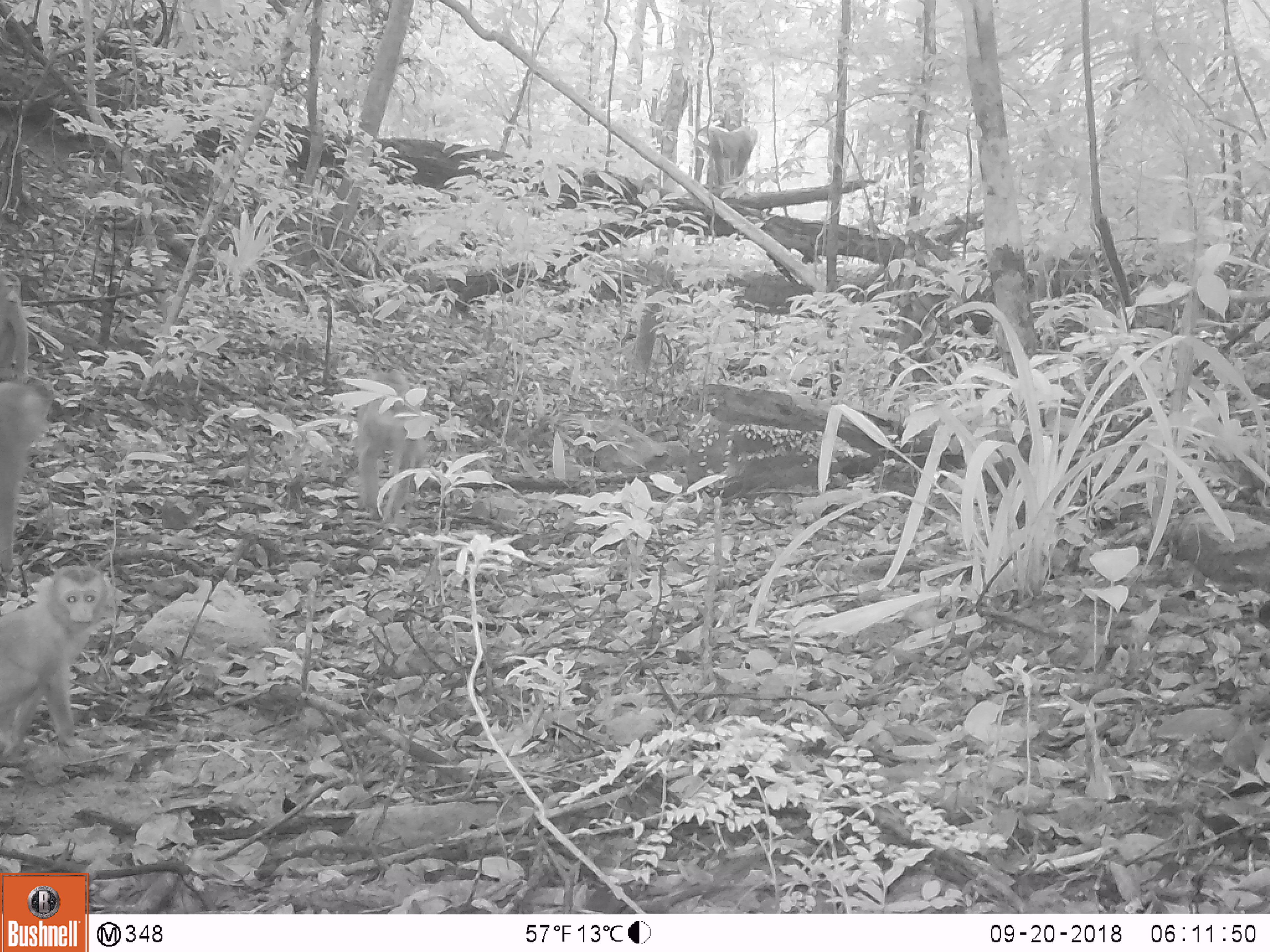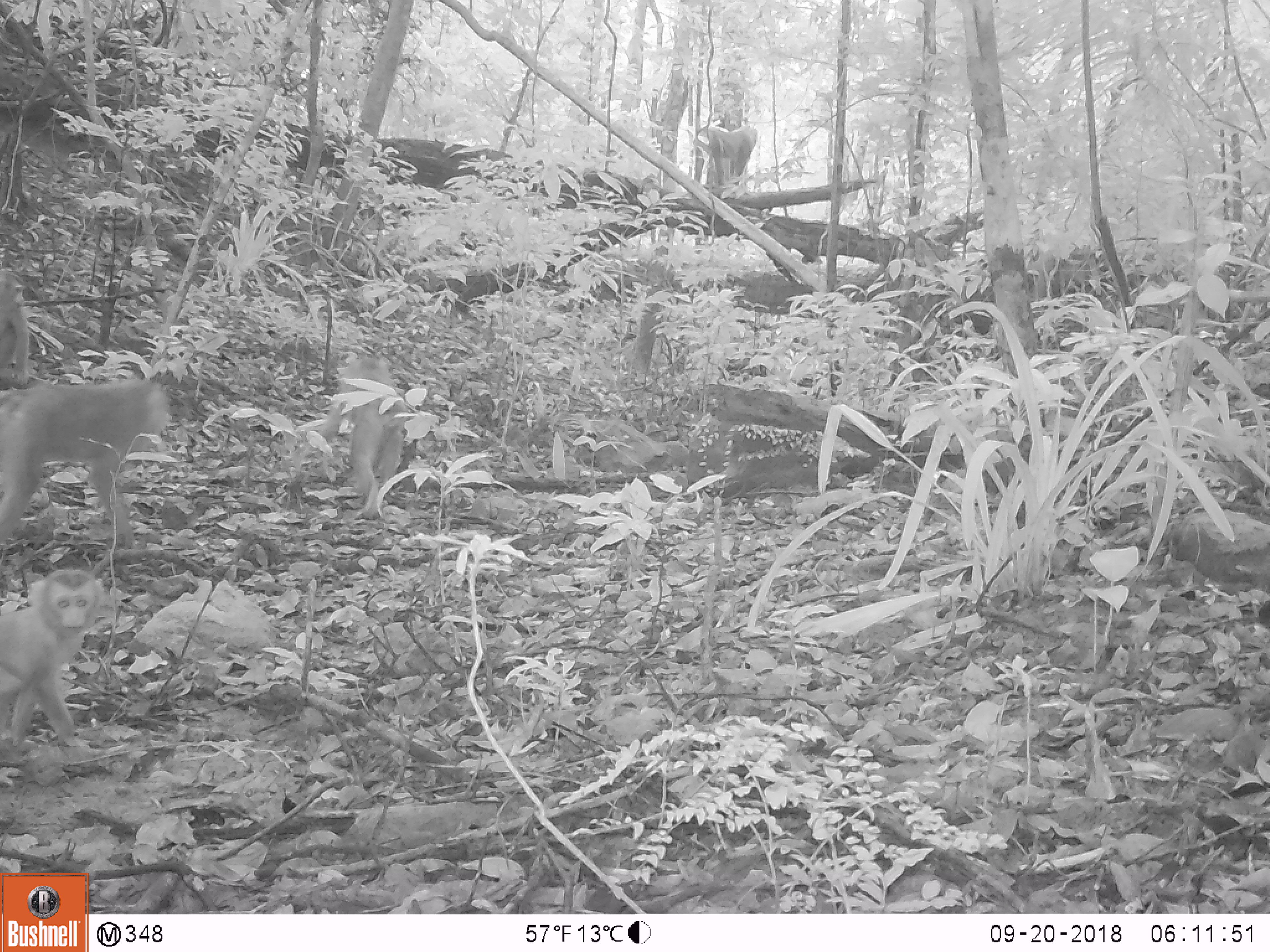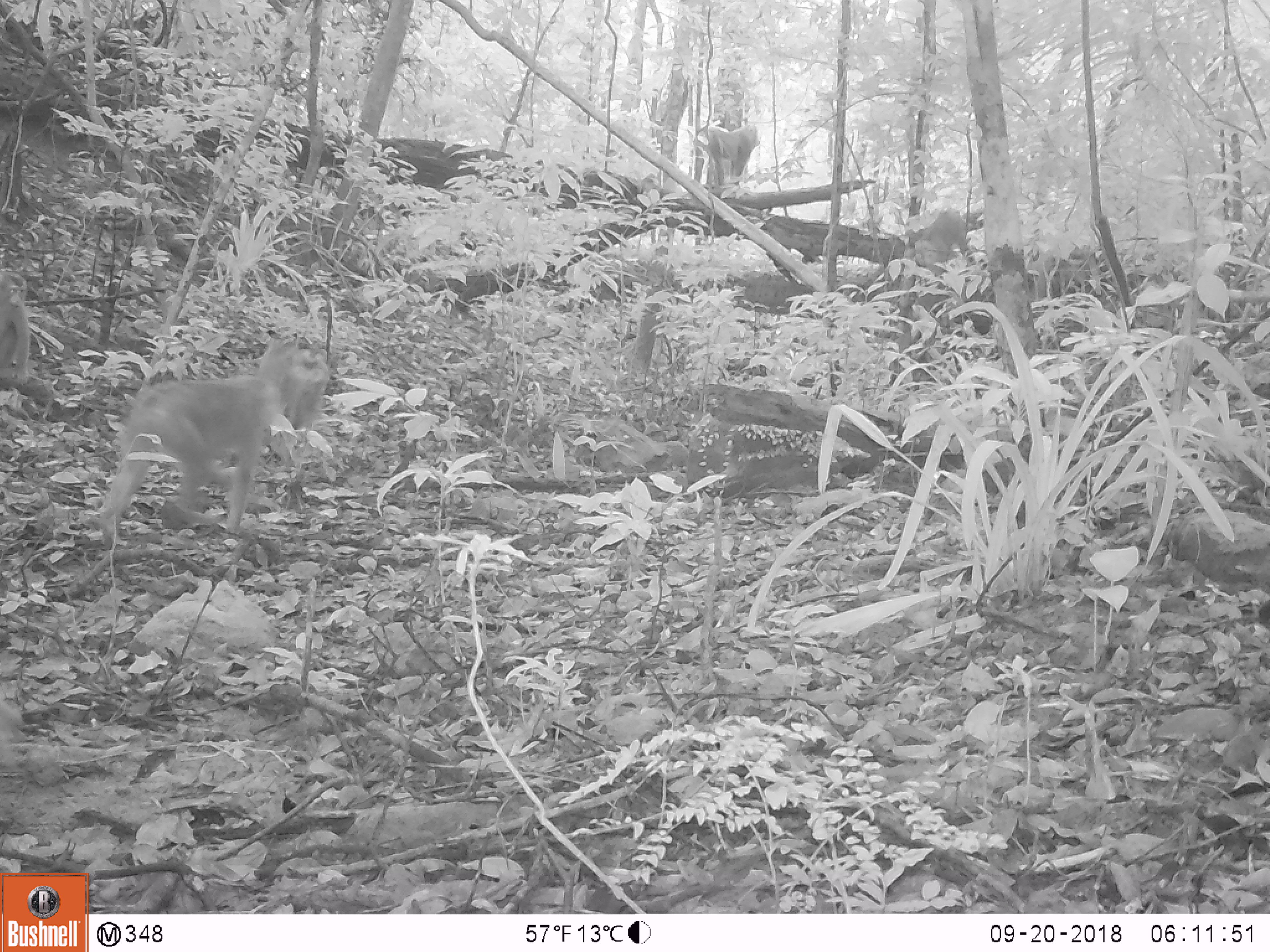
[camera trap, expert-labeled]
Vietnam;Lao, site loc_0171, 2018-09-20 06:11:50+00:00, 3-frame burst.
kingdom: Animalia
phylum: Chordata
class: Mammalia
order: Primates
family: Cercopithecidae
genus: Macaca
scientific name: Macaca nemestrina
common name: pig-tailed macaque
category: pig tailed macaque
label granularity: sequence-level